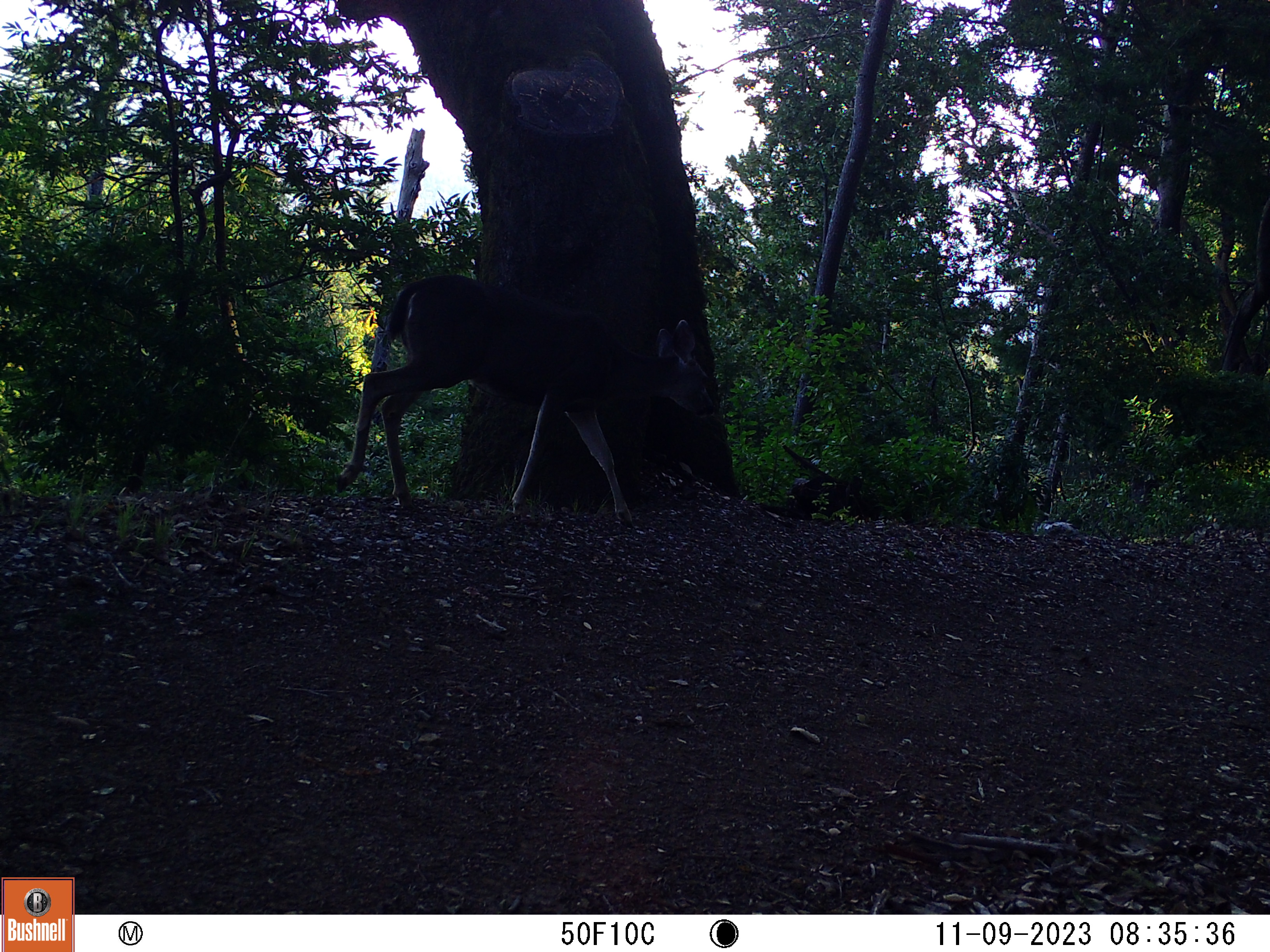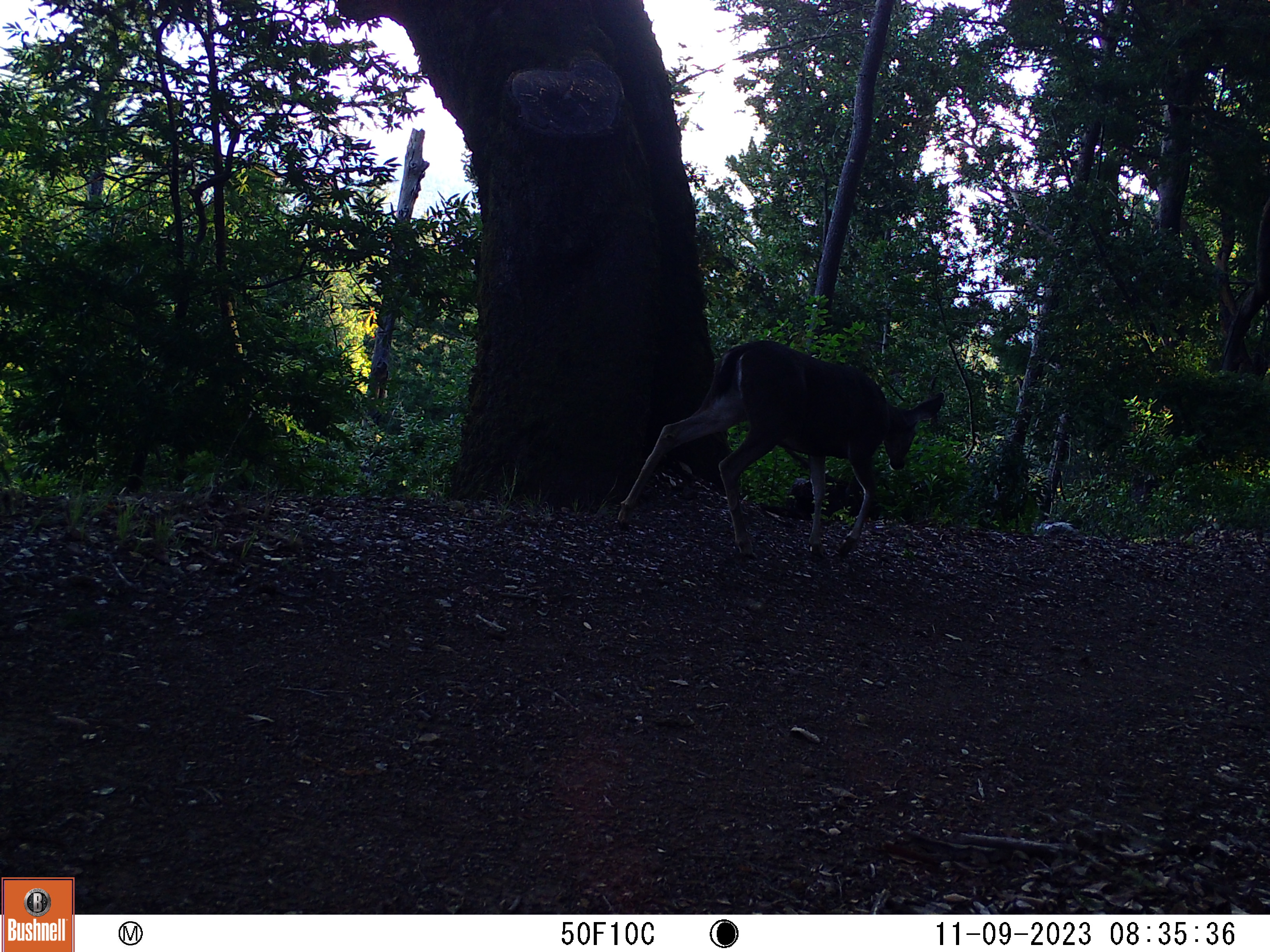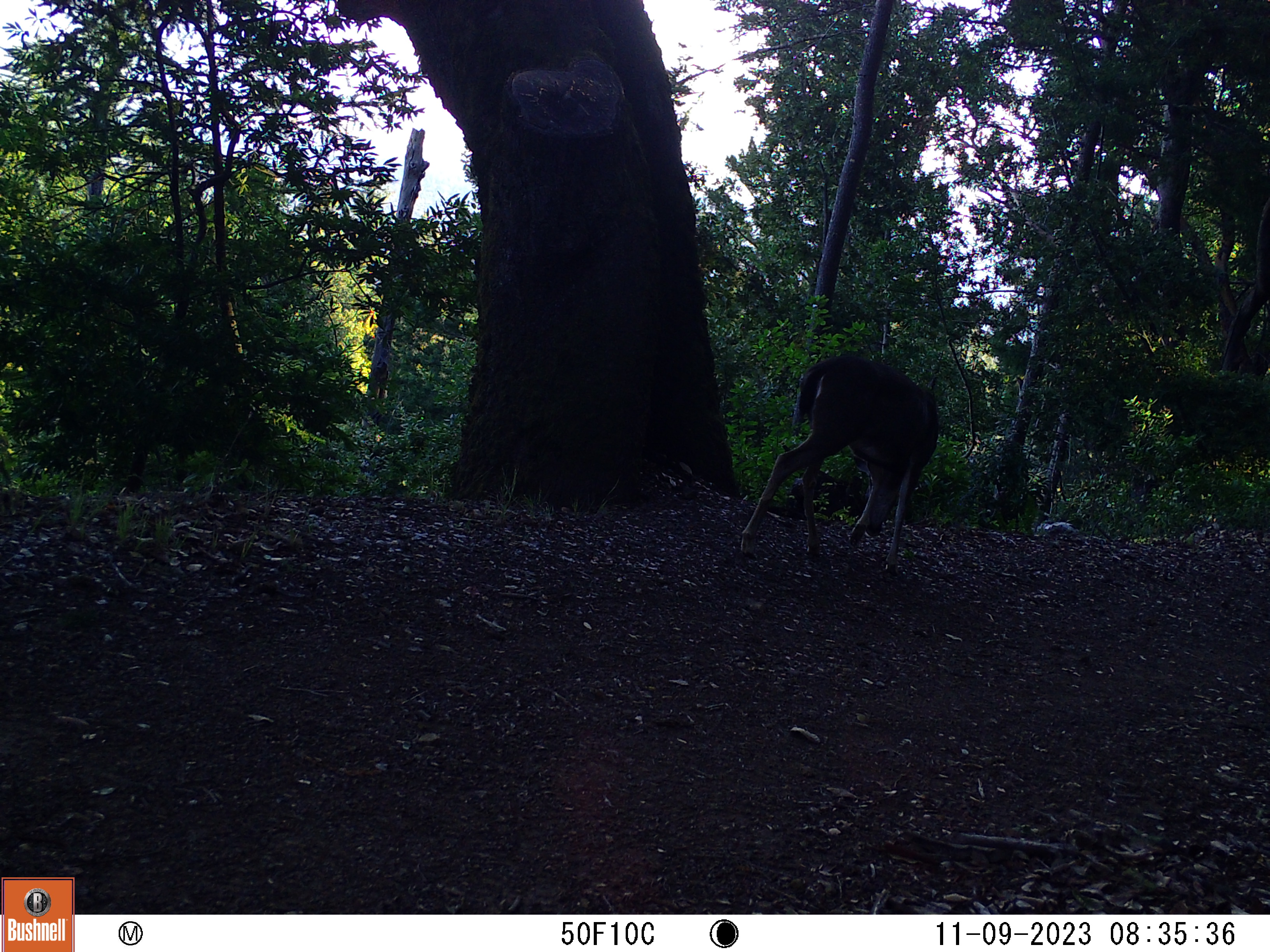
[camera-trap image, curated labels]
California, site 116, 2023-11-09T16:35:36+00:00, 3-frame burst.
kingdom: Animalia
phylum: Chordata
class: Mammalia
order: Artiodactyla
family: Cervidae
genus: Odocoileus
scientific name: Odocoileus hemionus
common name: mule deer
Mule deer (Odocoileus hemionus).